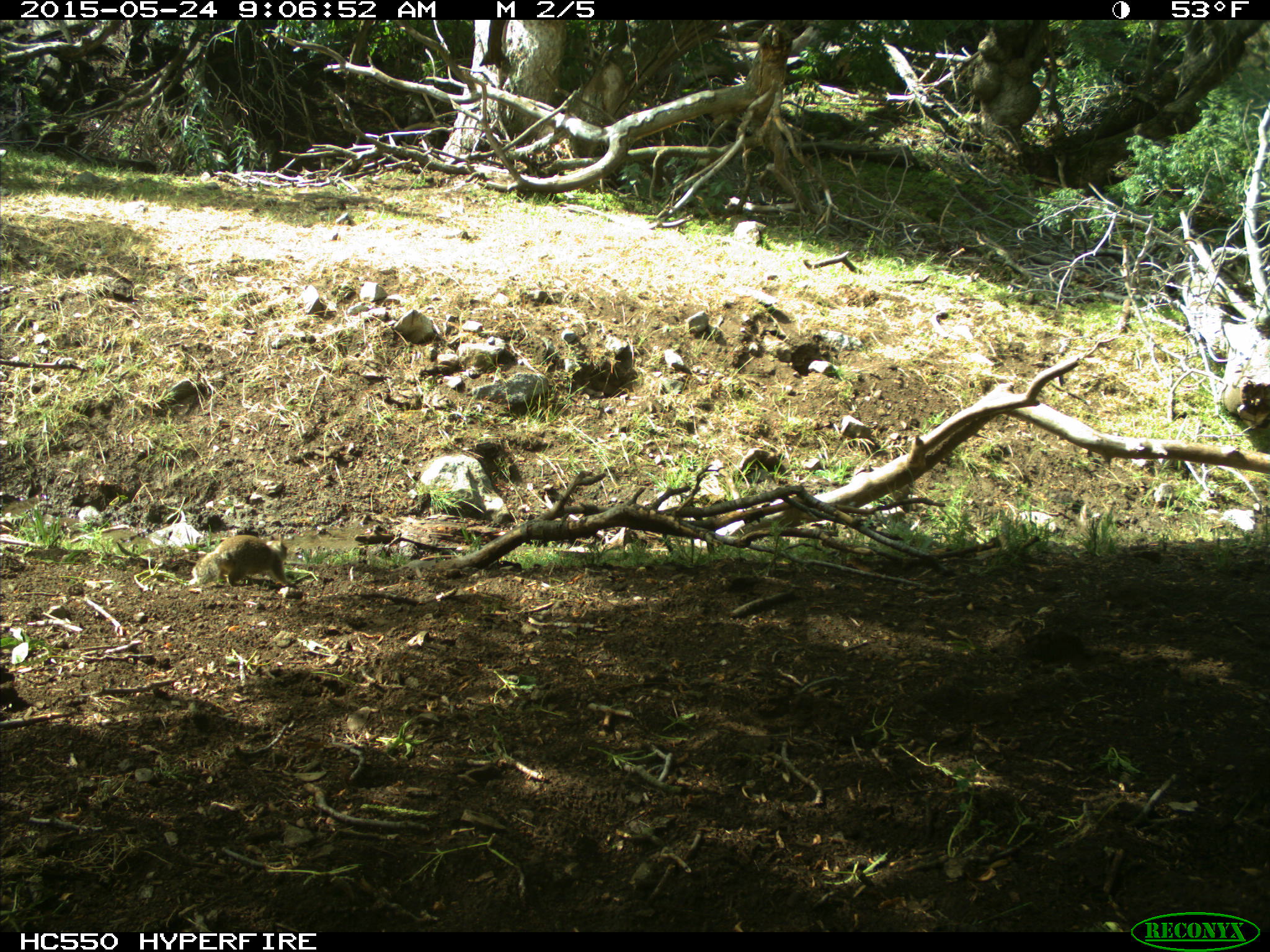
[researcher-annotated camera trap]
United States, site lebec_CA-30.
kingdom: Animalia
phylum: Chordata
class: Mammalia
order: Rodentia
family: Sciuridae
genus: Otospermophilus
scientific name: Otospermophilus beecheyi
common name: california ground squirrel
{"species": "Otospermophilus beecheyi (california ground squirrel)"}